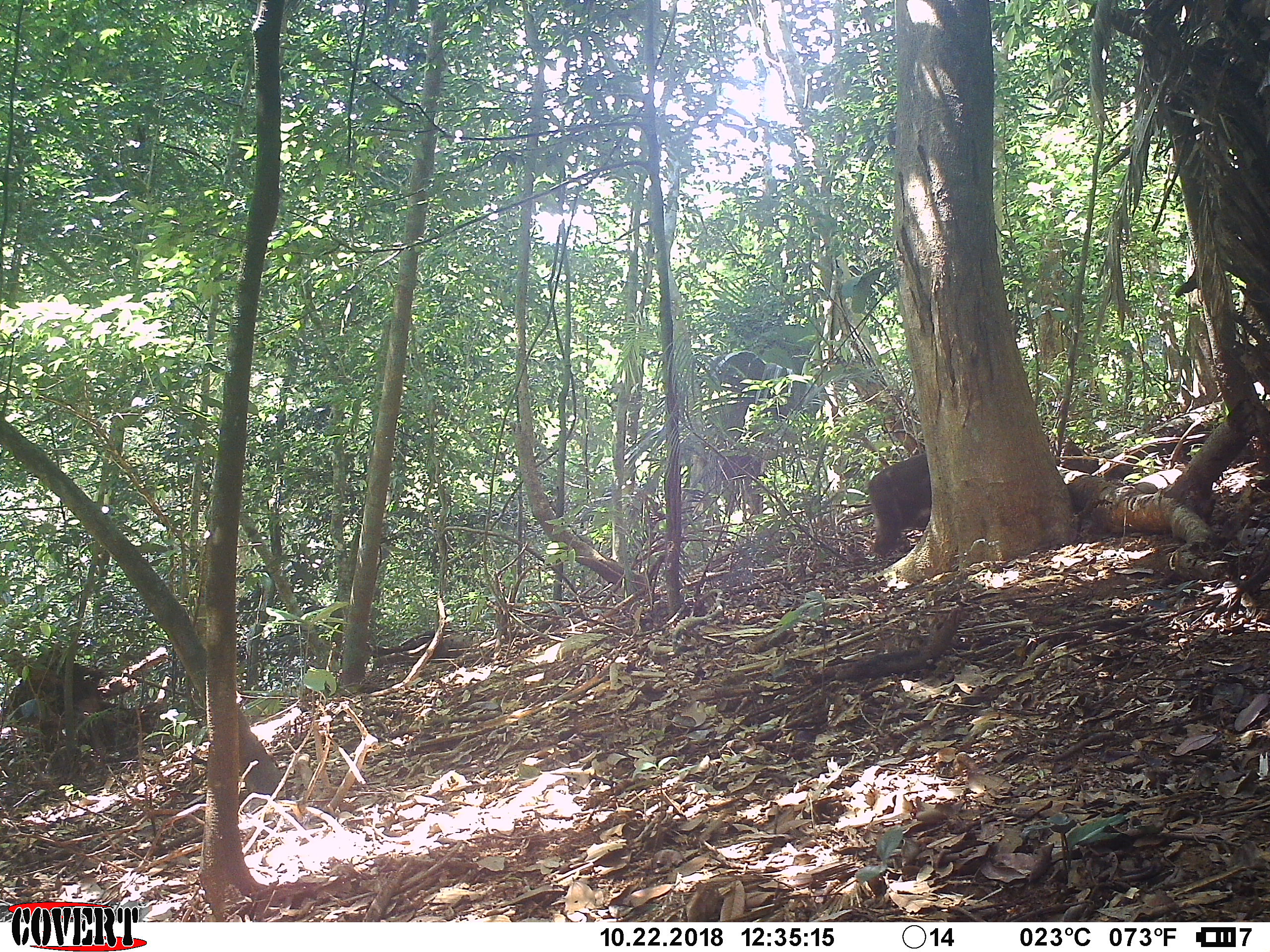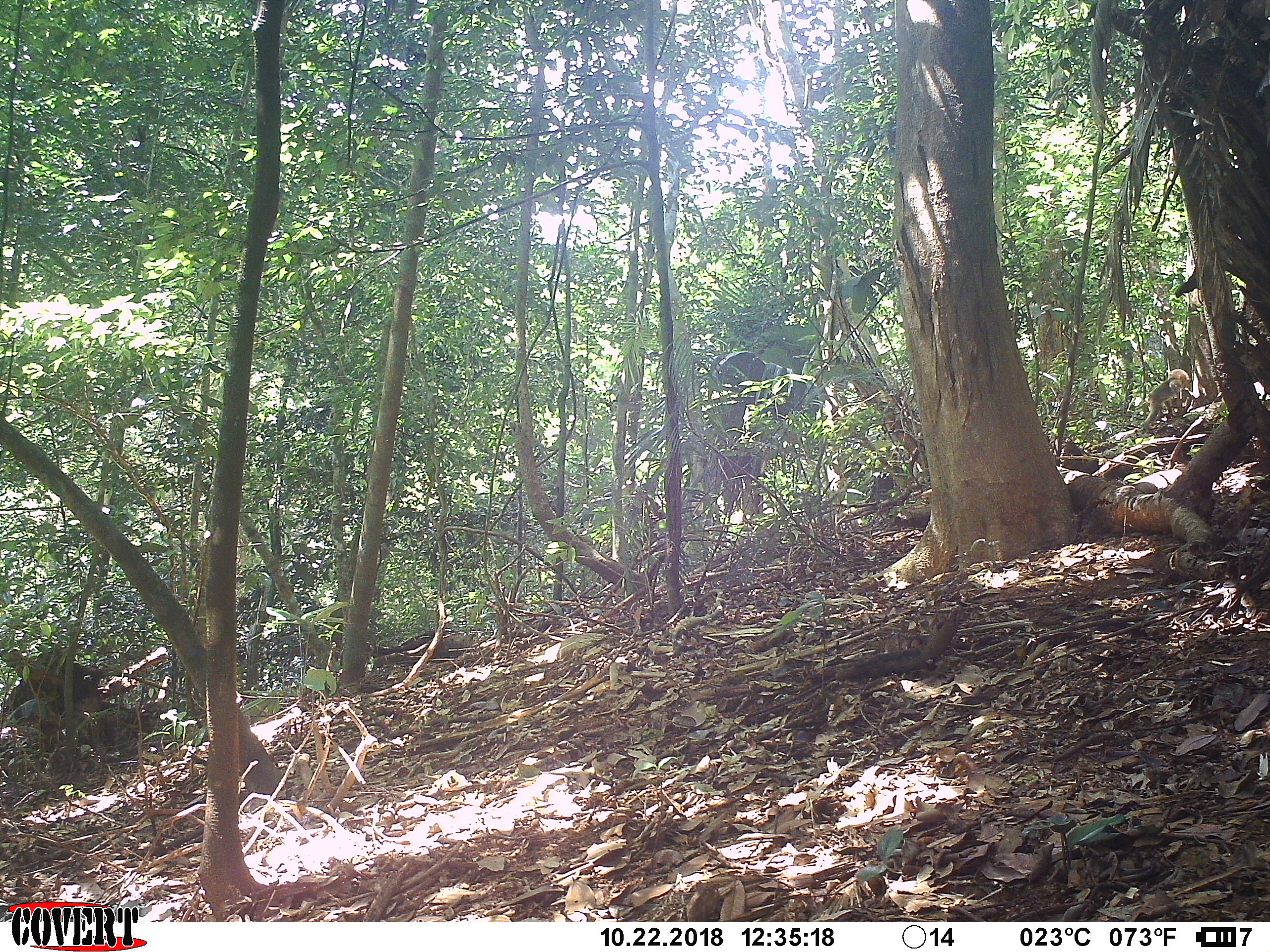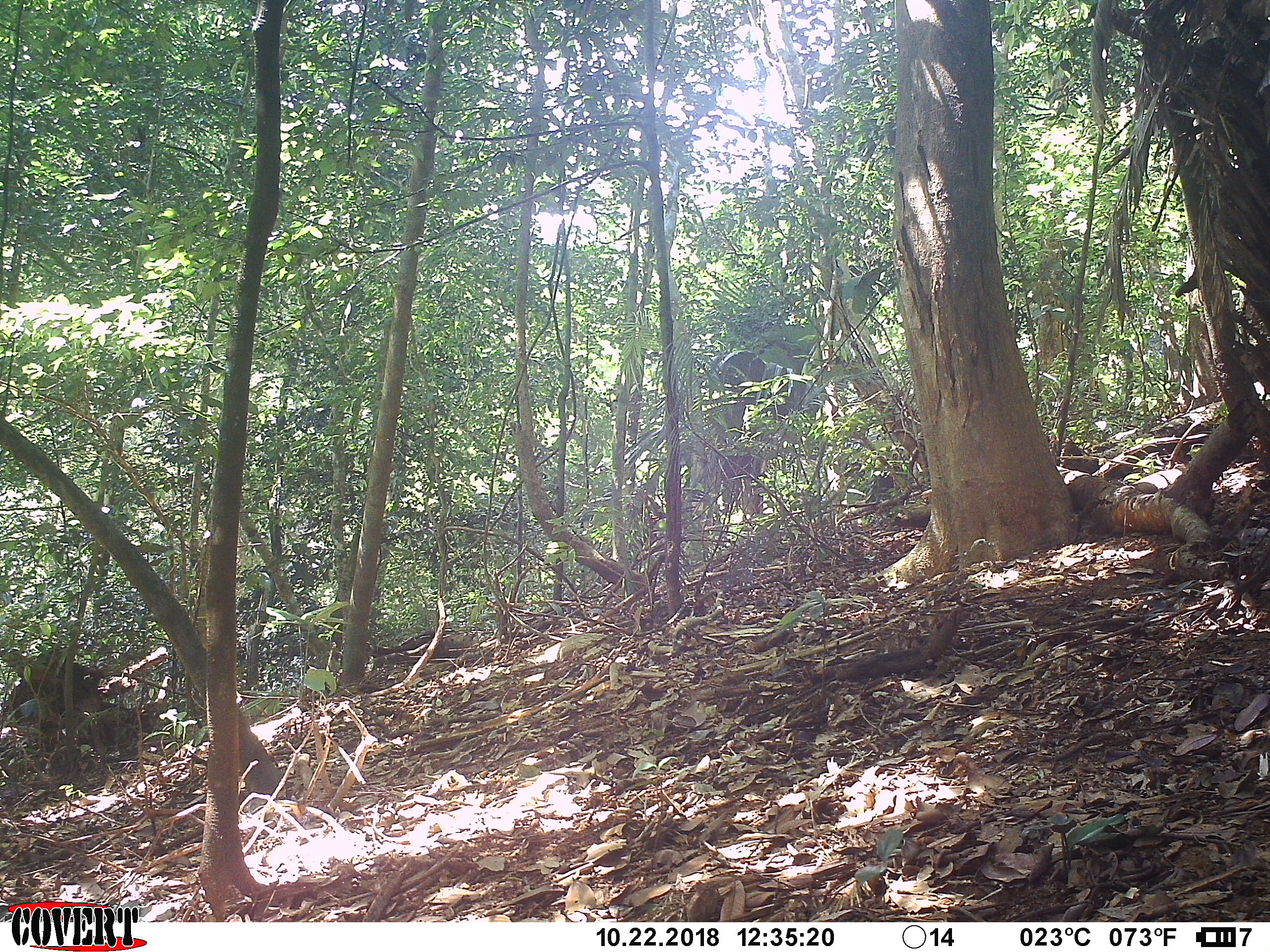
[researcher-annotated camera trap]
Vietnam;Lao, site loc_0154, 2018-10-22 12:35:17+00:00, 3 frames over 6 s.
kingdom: Animalia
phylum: Chordata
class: Mammalia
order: Primates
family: Cercopithecidae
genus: Macaca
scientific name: Macaca arctoides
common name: stump-tailed macaque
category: stump tailed macaque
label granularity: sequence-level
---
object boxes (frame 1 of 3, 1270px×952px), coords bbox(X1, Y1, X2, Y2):
stump tailed macaque: bbox(867, 453, 931, 556)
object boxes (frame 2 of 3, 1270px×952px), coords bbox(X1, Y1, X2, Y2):
stump tailed macaque: bbox(1141, 369, 1189, 431)